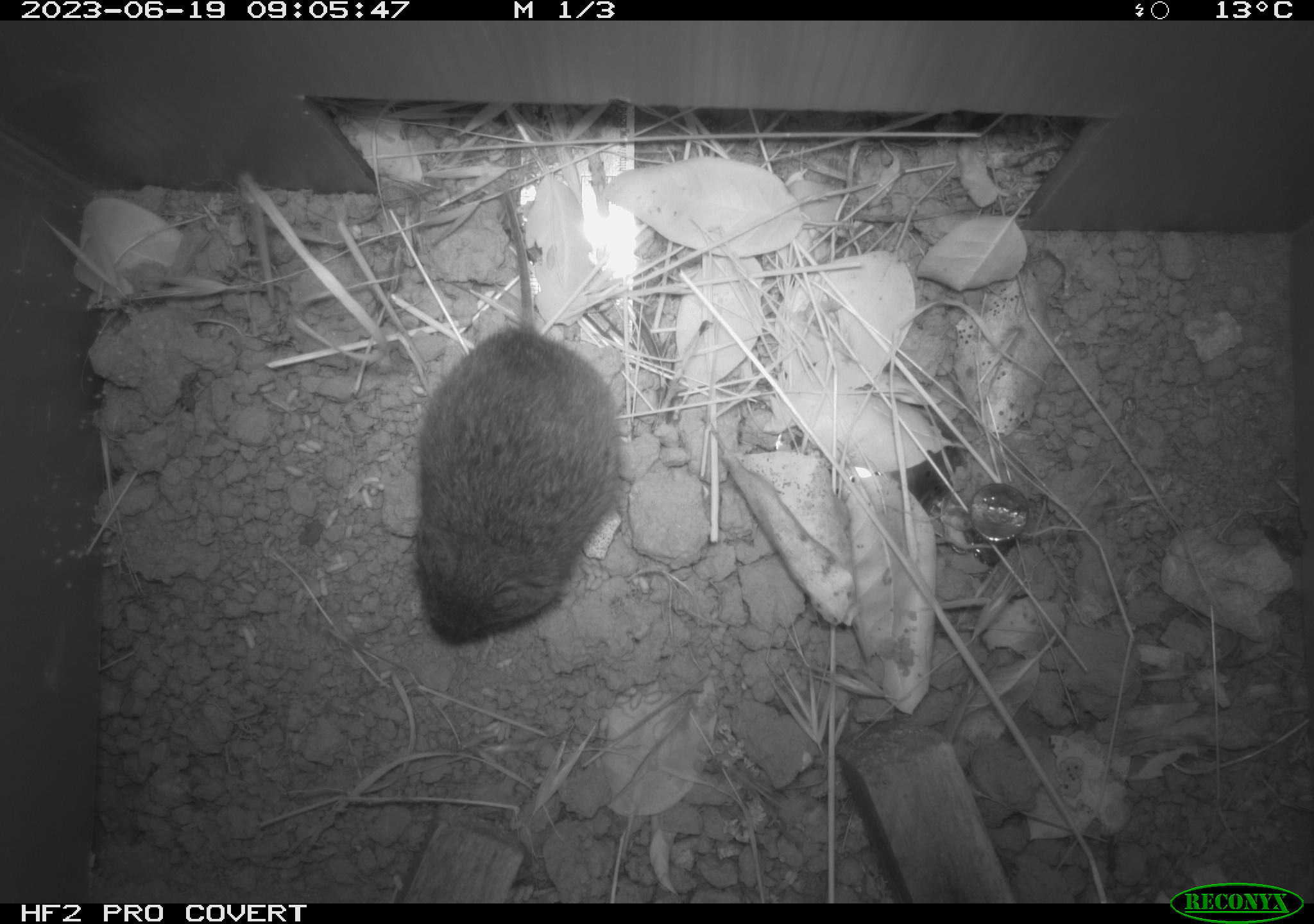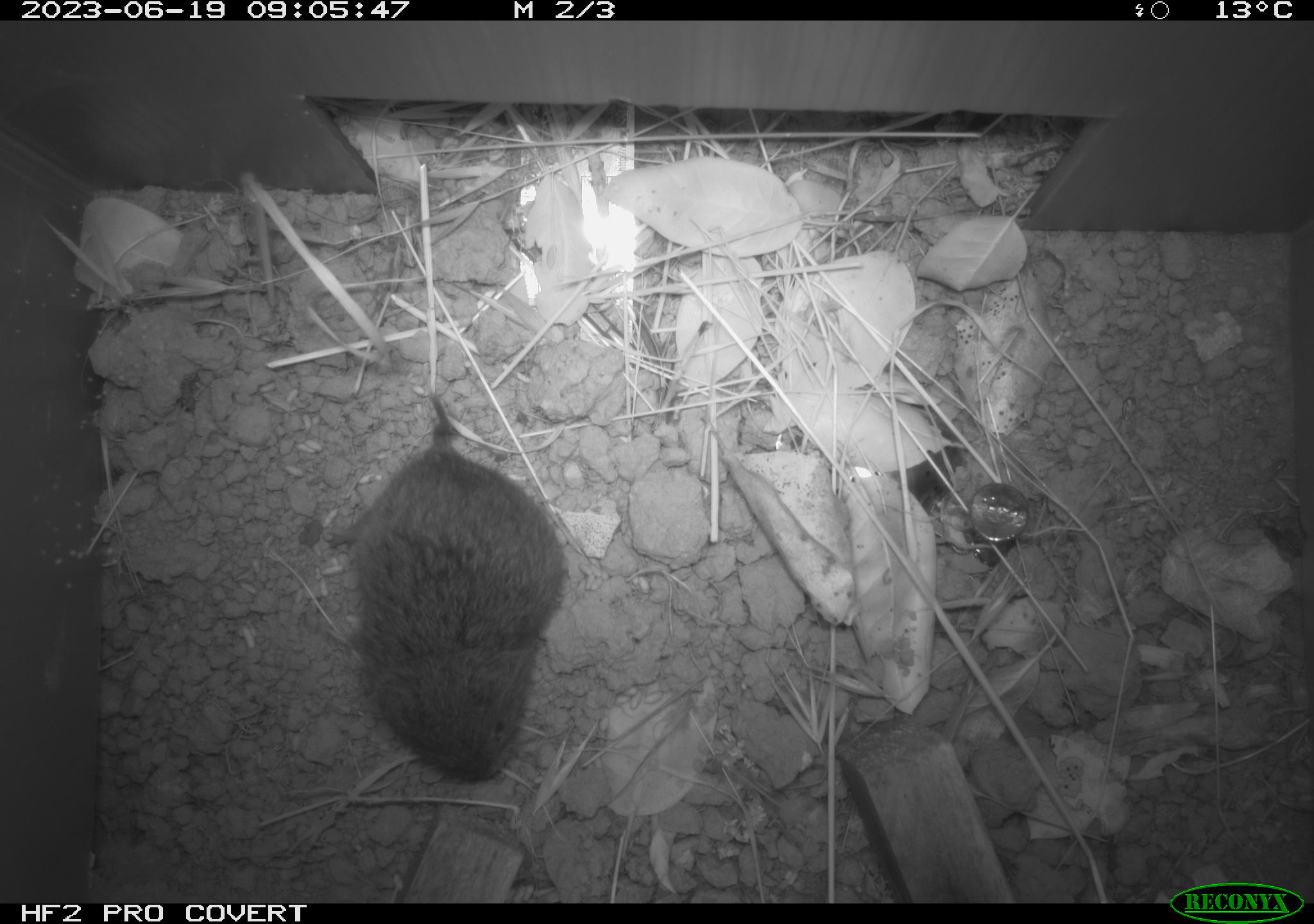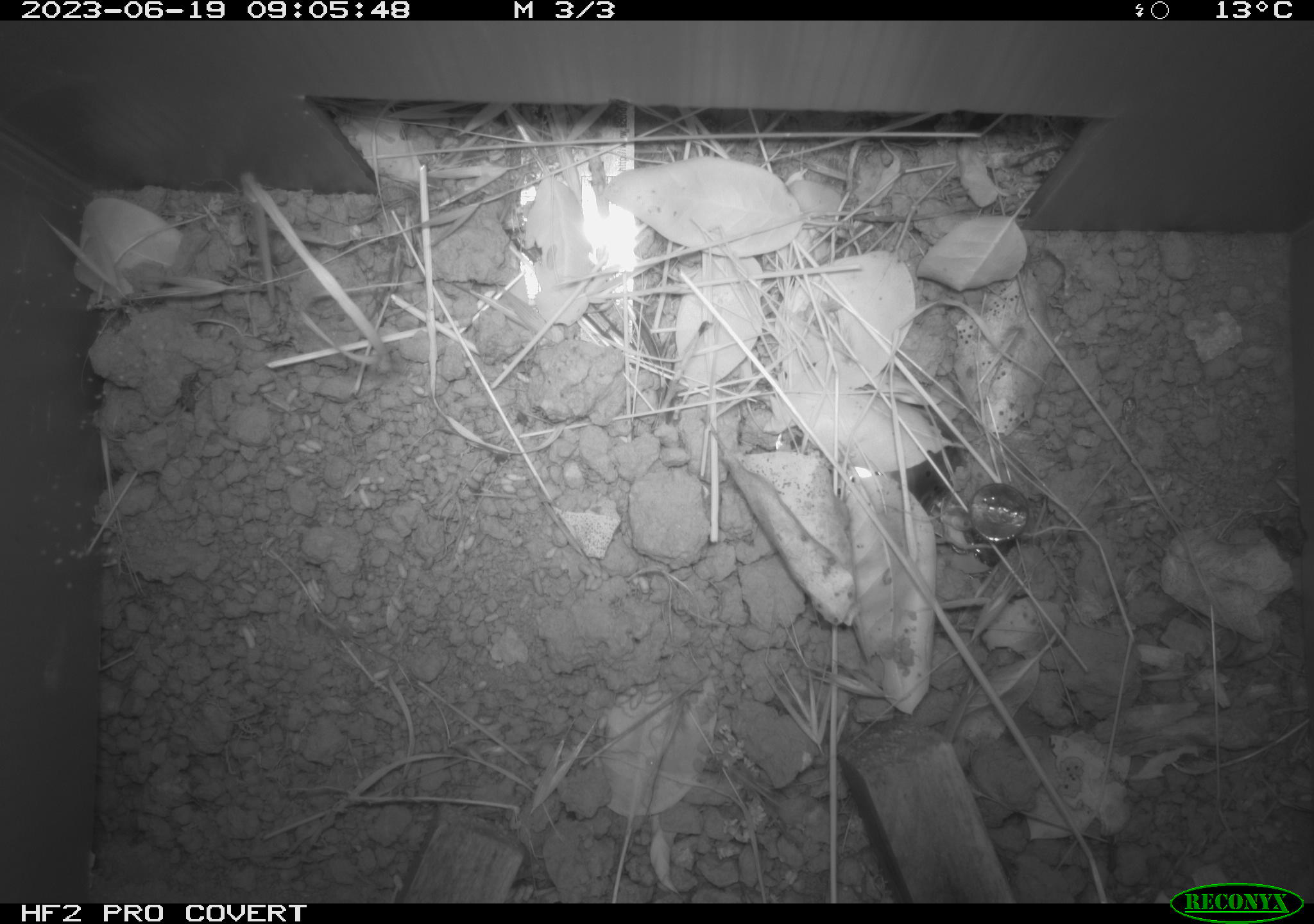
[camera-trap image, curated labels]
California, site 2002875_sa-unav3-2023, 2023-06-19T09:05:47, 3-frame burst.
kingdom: Animalia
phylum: Chordata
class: Mammalia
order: Rodentia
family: Cricetidae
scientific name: Arvicolinae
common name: voles, lemmings, and muskrats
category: arvicolinae subfamily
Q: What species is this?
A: Arvicolinae subfamily (voles, lemmings, and muskrats) (Arvicolinae).